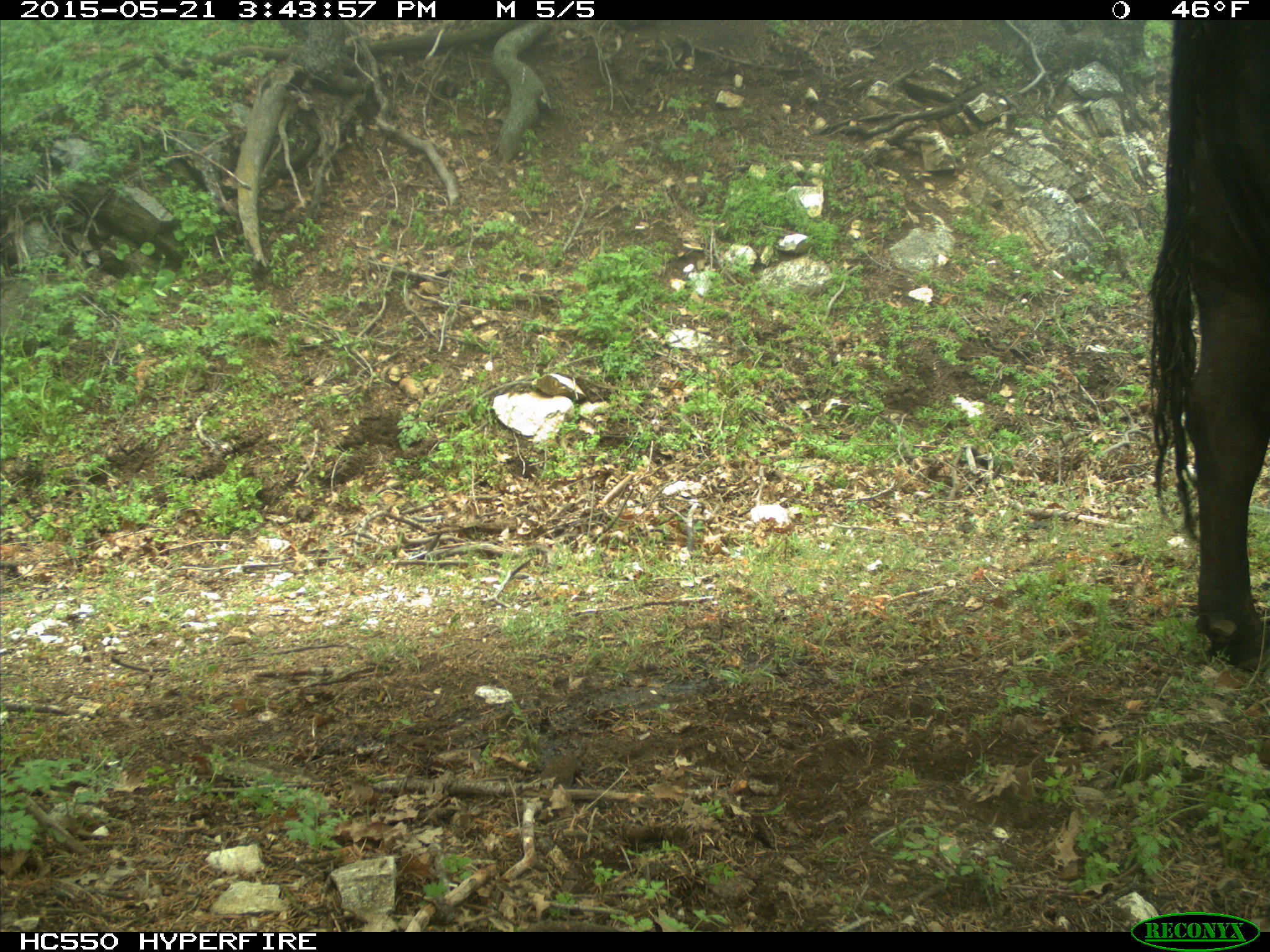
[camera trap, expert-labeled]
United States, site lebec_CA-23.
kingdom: Animalia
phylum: Chordata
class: Mammalia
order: Artiodactyla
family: Bovidae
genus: Bos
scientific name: Bos taurus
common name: domestic cow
Bos taurus (domestic cow).